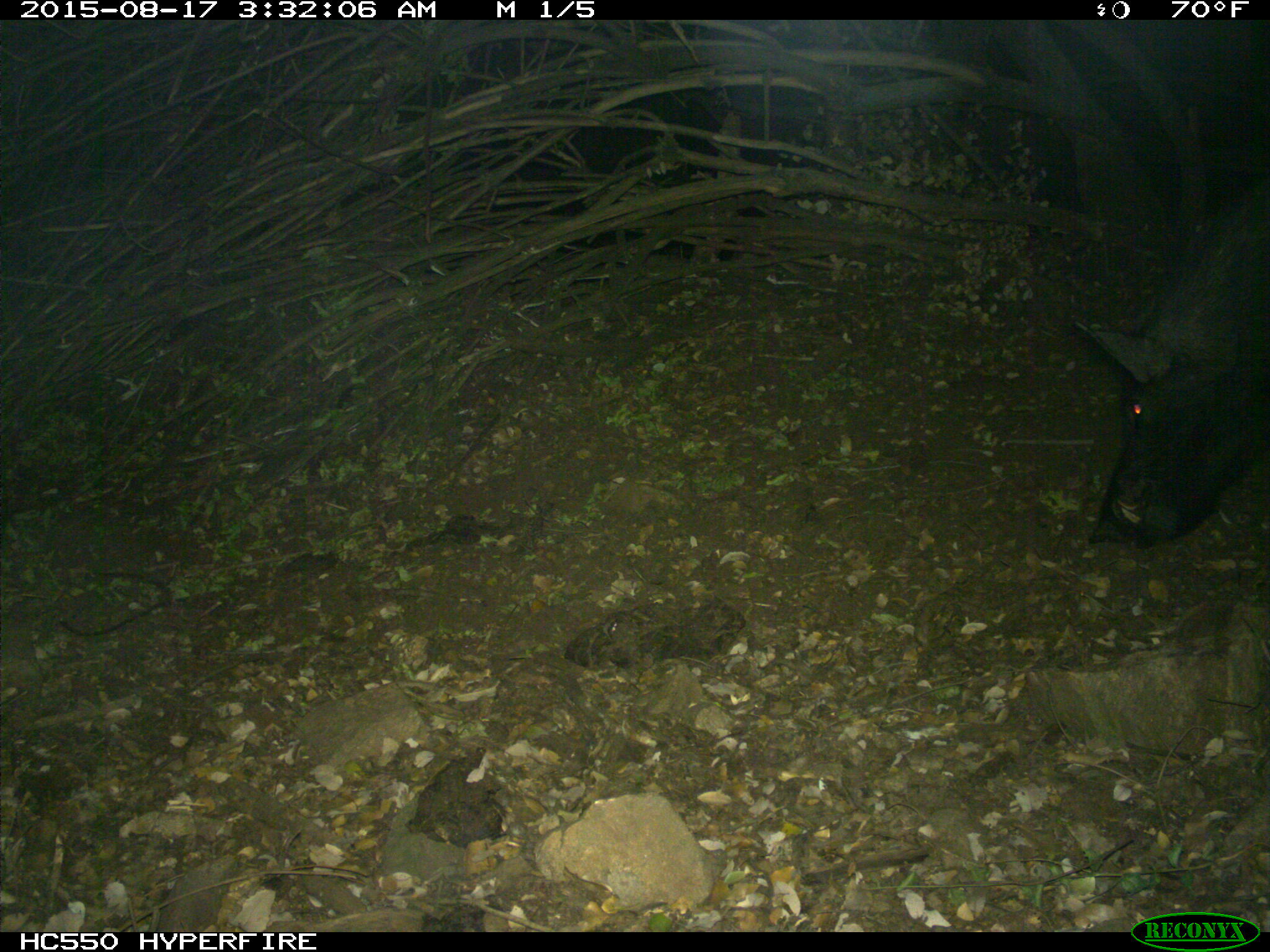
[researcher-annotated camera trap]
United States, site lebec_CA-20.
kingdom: Animalia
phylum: Chordata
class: Mammalia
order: Artiodactyla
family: Suidae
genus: Sus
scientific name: Sus scrofa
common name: wild boar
Sus scrofa (wild boar).